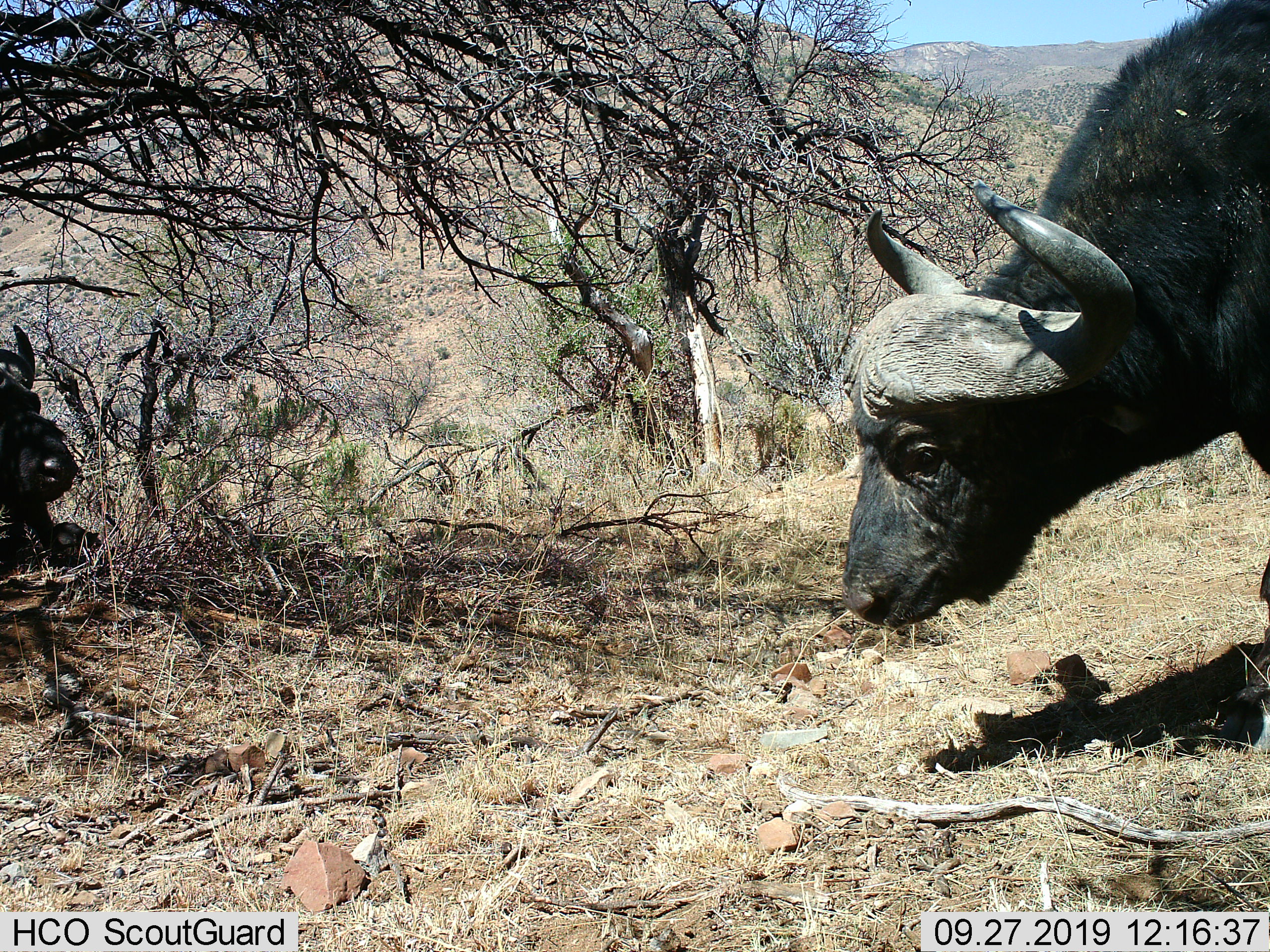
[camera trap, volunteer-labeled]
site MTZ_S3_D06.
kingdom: Animalia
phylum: Chordata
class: Mammalia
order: Artiodactyla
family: Bovidae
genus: Syncerus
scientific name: Syncerus caffer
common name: african buffalo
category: buffalo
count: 2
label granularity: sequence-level